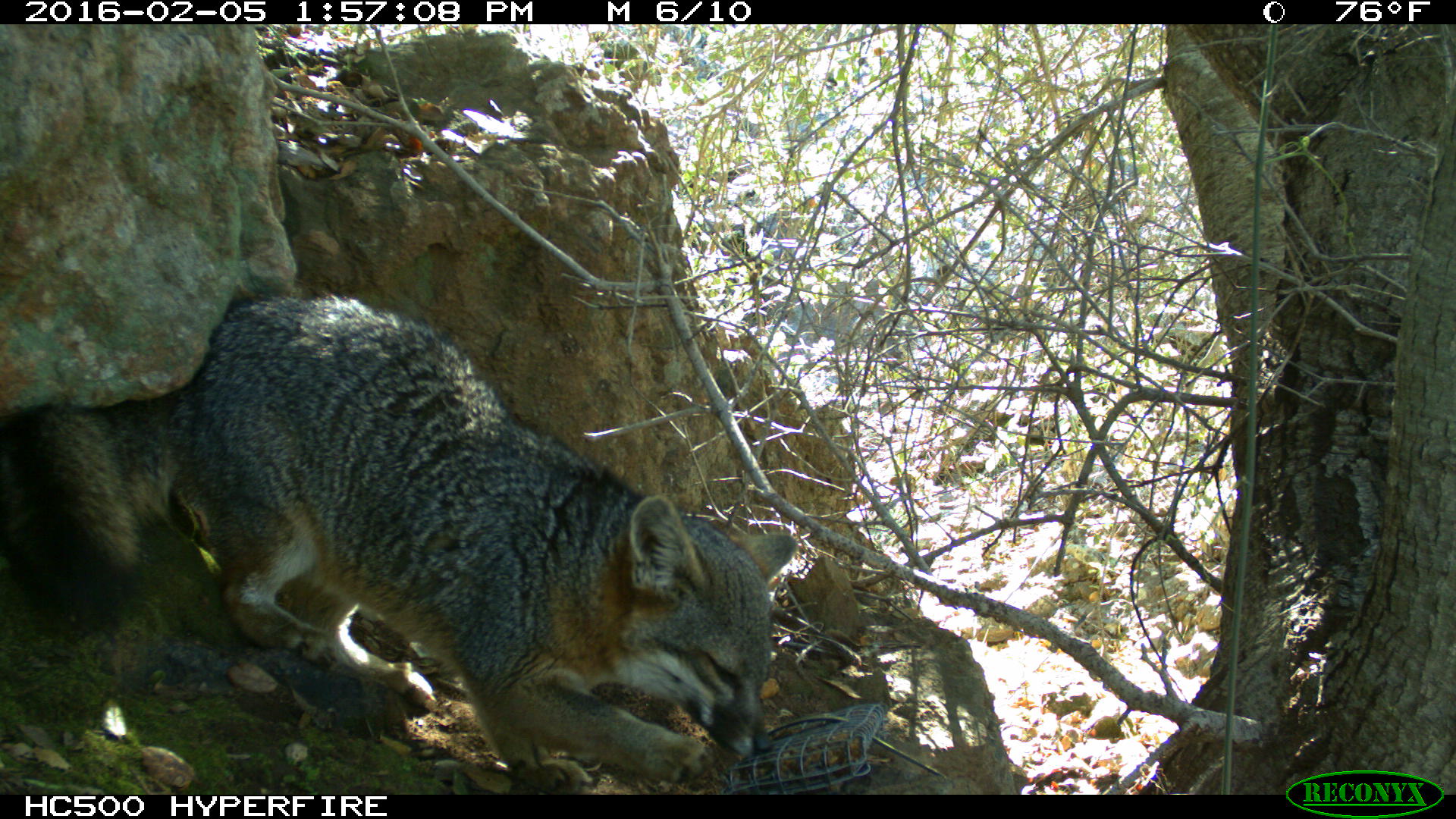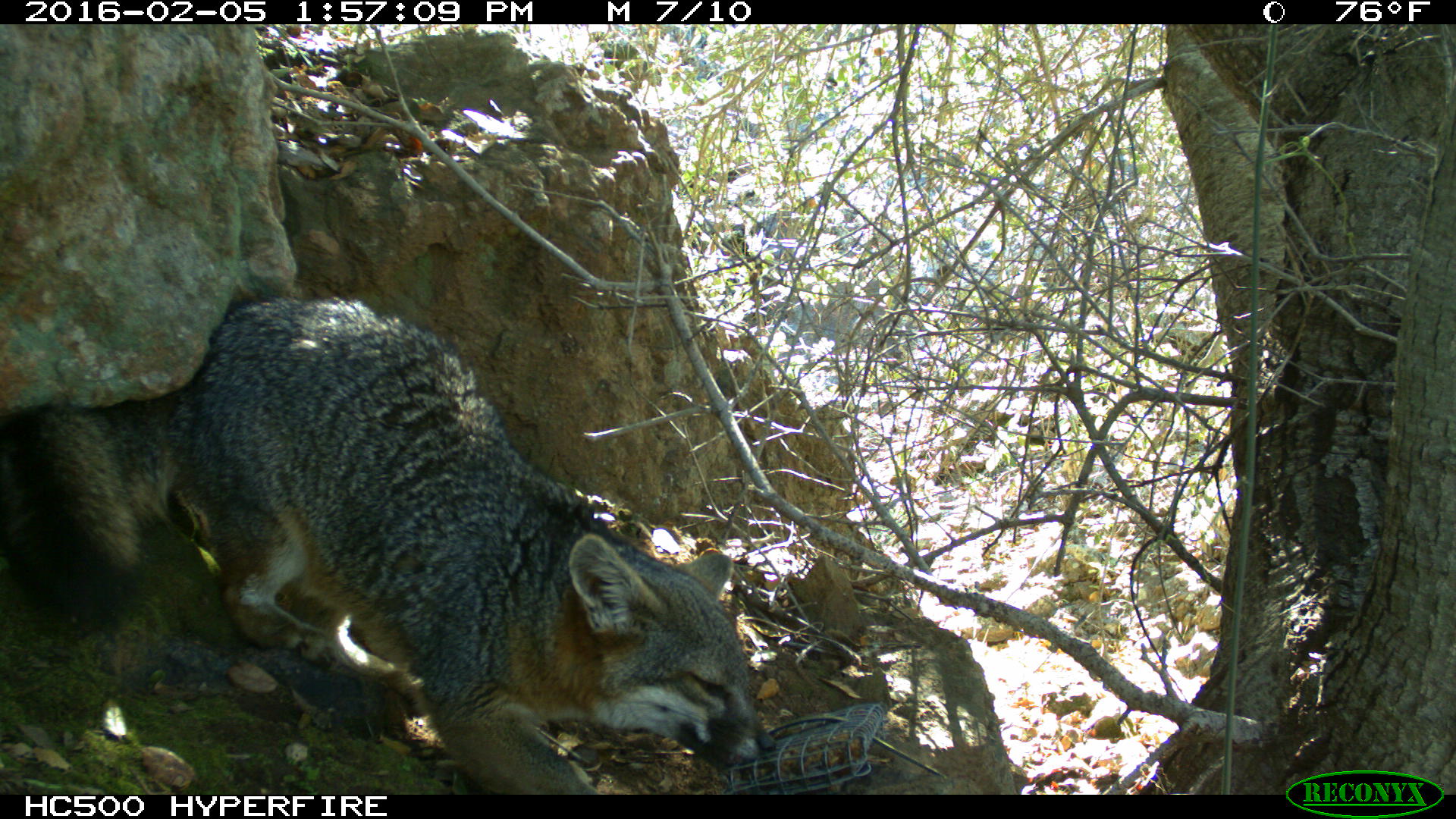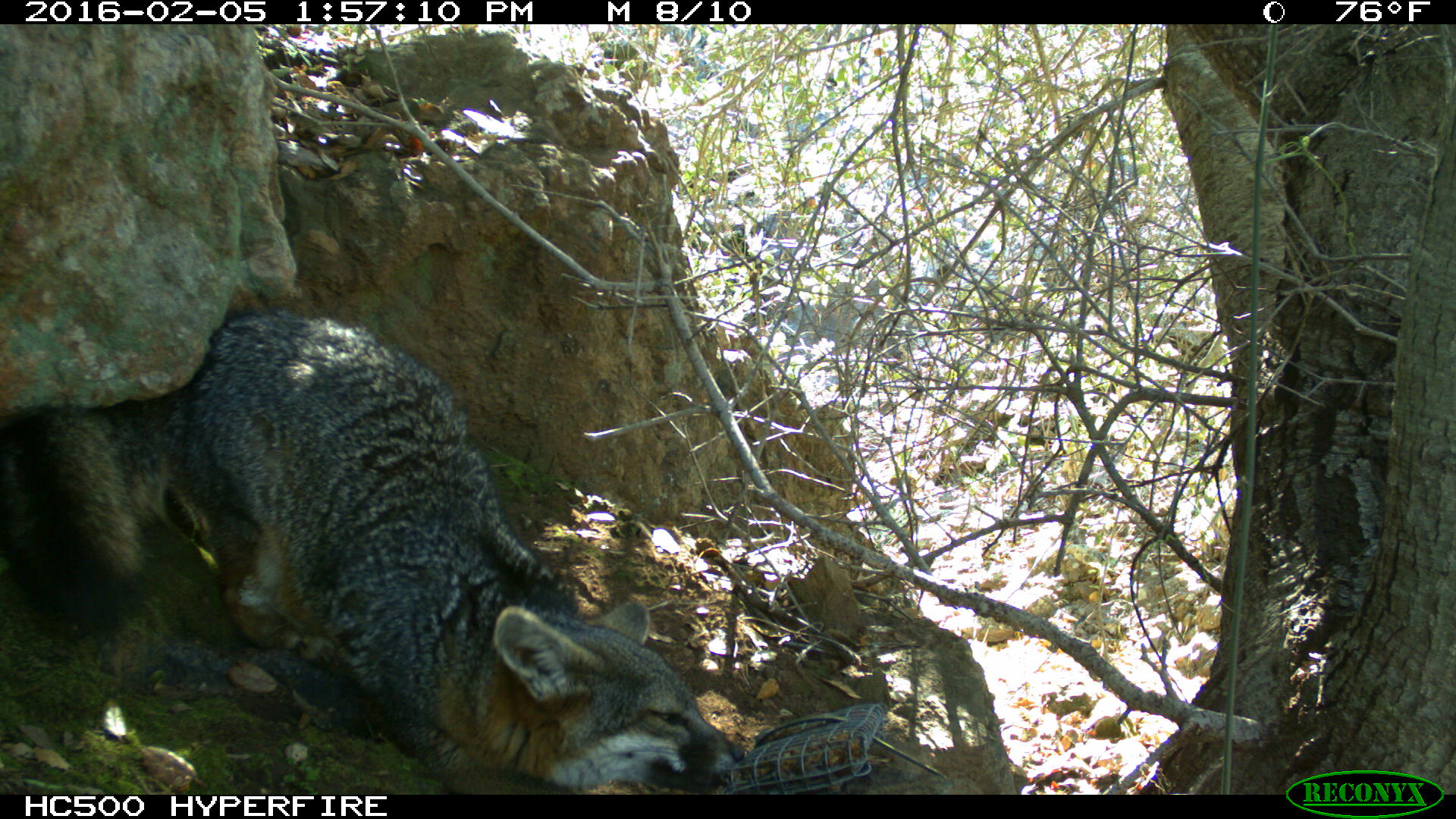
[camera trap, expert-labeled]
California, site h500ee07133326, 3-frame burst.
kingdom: Animalia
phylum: Chordata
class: Mammalia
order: Carnivora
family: Canidae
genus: Urocyon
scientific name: Urocyon littoralis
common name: island fox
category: fox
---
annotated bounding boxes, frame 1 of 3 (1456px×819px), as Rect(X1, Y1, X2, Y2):
fox: Rect(0, 294, 797, 794)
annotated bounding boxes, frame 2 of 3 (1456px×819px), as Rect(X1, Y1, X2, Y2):
fox: Rect(0, 291, 776, 795)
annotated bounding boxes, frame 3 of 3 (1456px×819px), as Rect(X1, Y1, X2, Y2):
fox: Rect(0, 304, 742, 794)